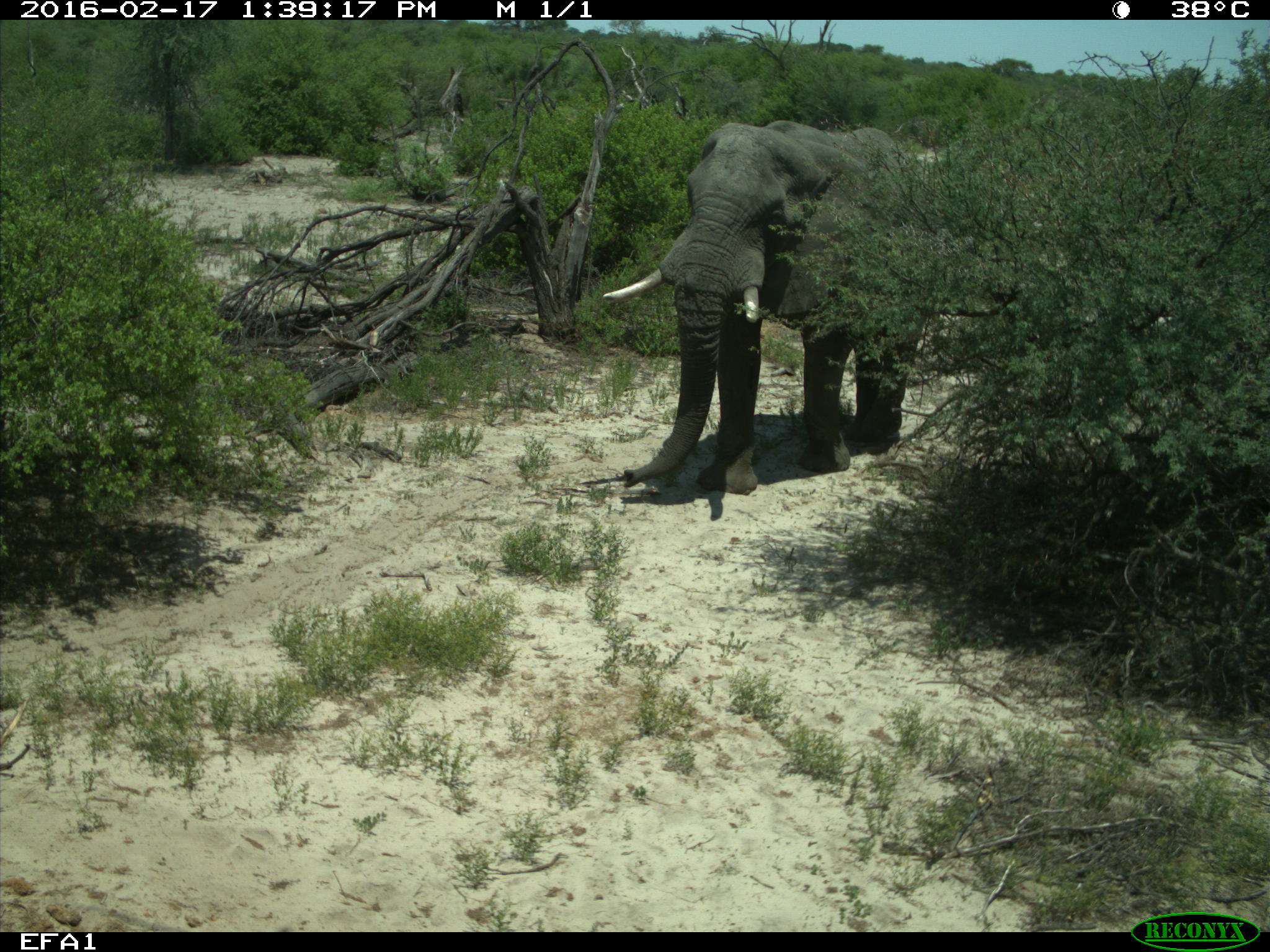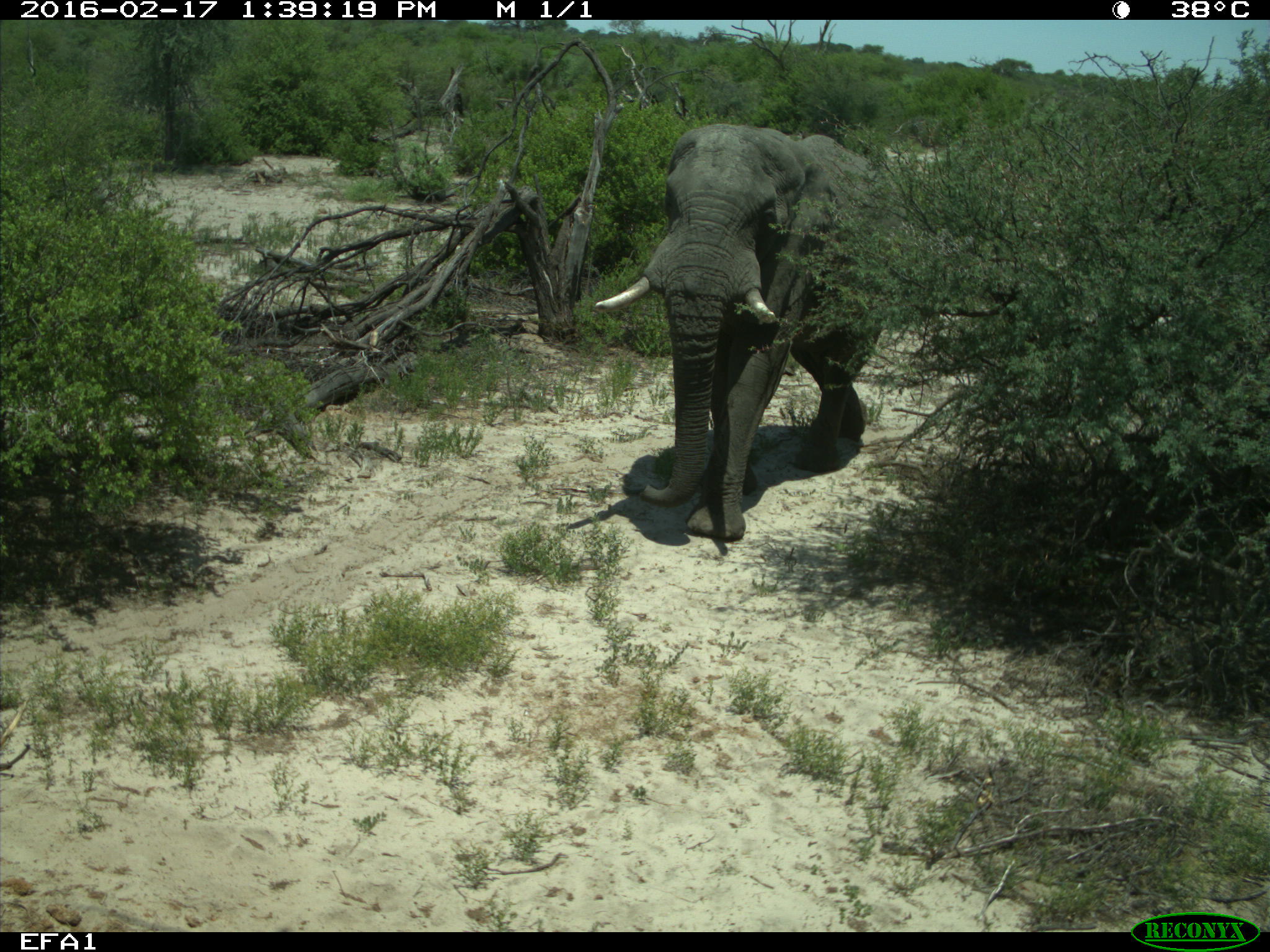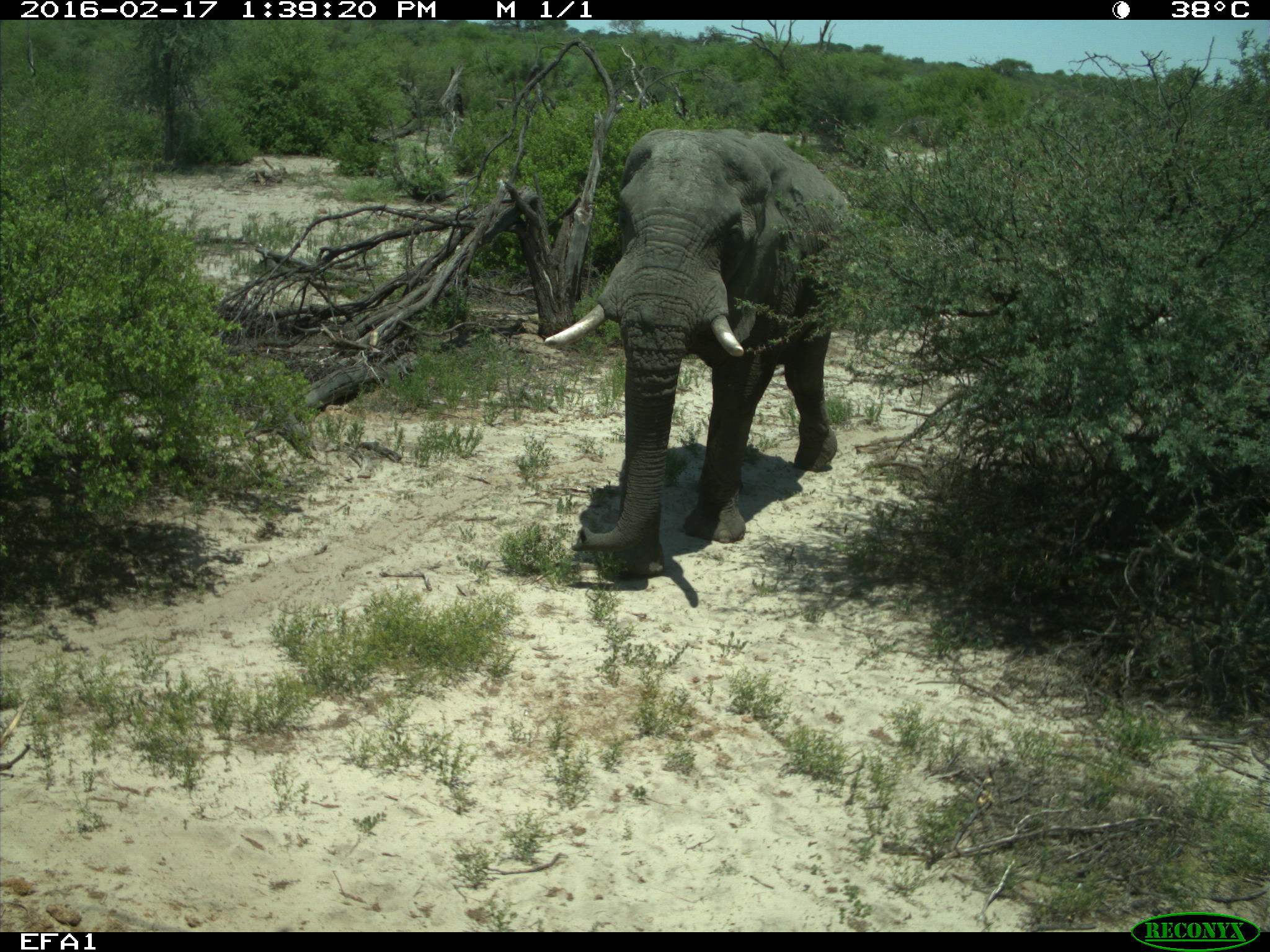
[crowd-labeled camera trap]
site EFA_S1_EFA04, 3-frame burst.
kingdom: Animalia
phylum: Chordata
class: Mammalia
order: Proboscidea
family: Elephantidae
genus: Loxodonta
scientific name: Loxodonta africana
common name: african bush elephant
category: elephant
Elephant (african bush elephant) (Loxodonta africana), count 1. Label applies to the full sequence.